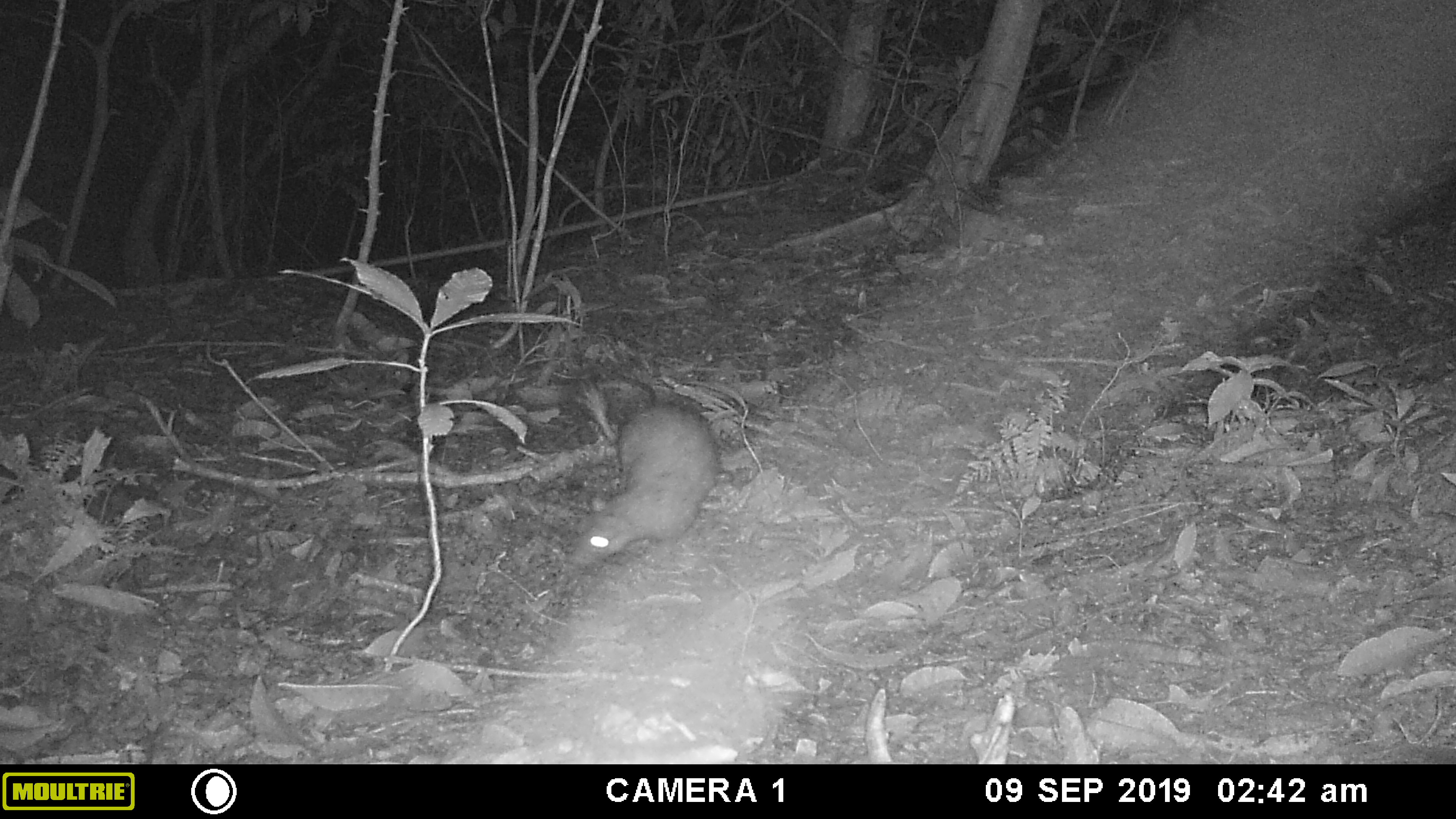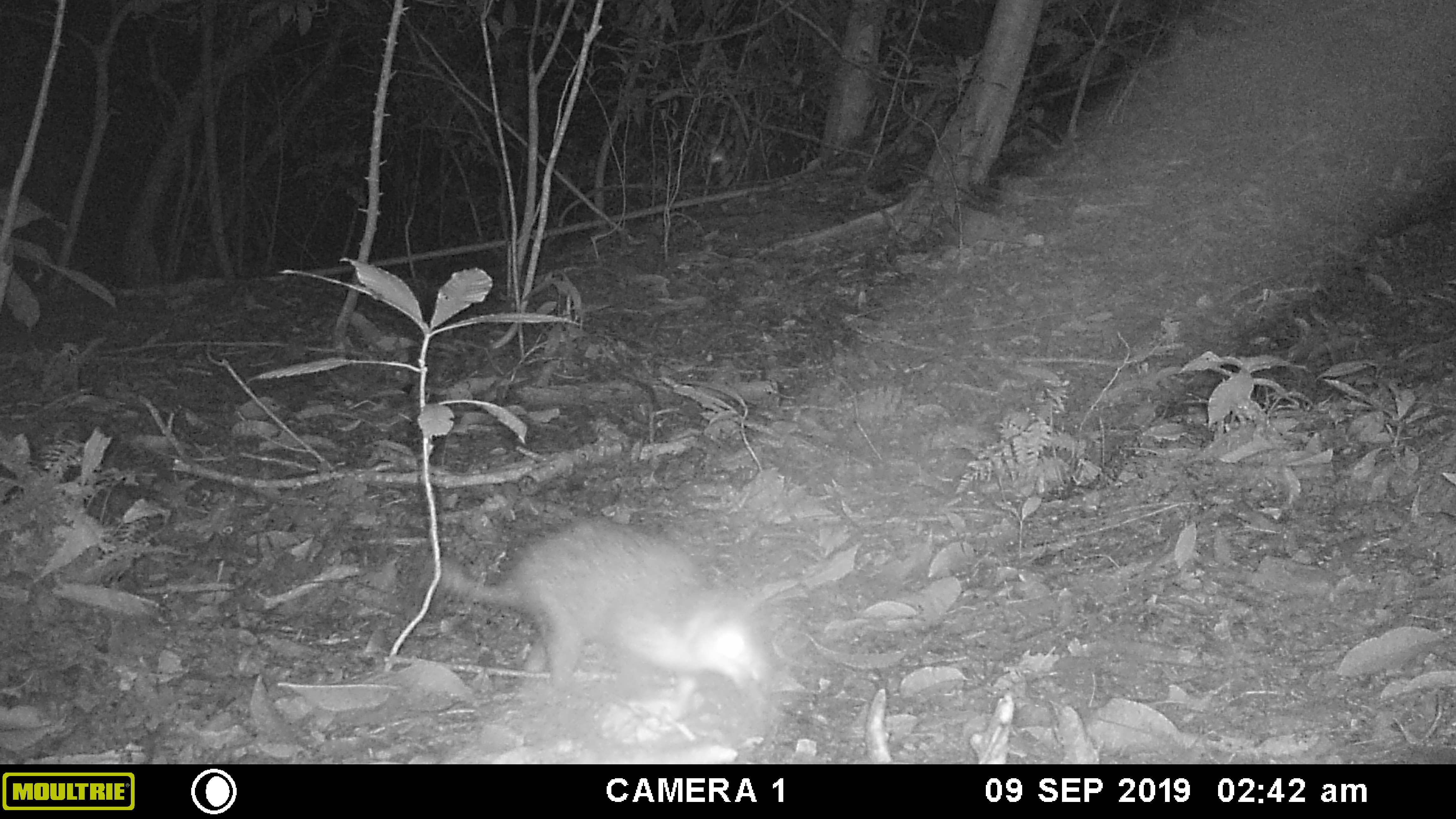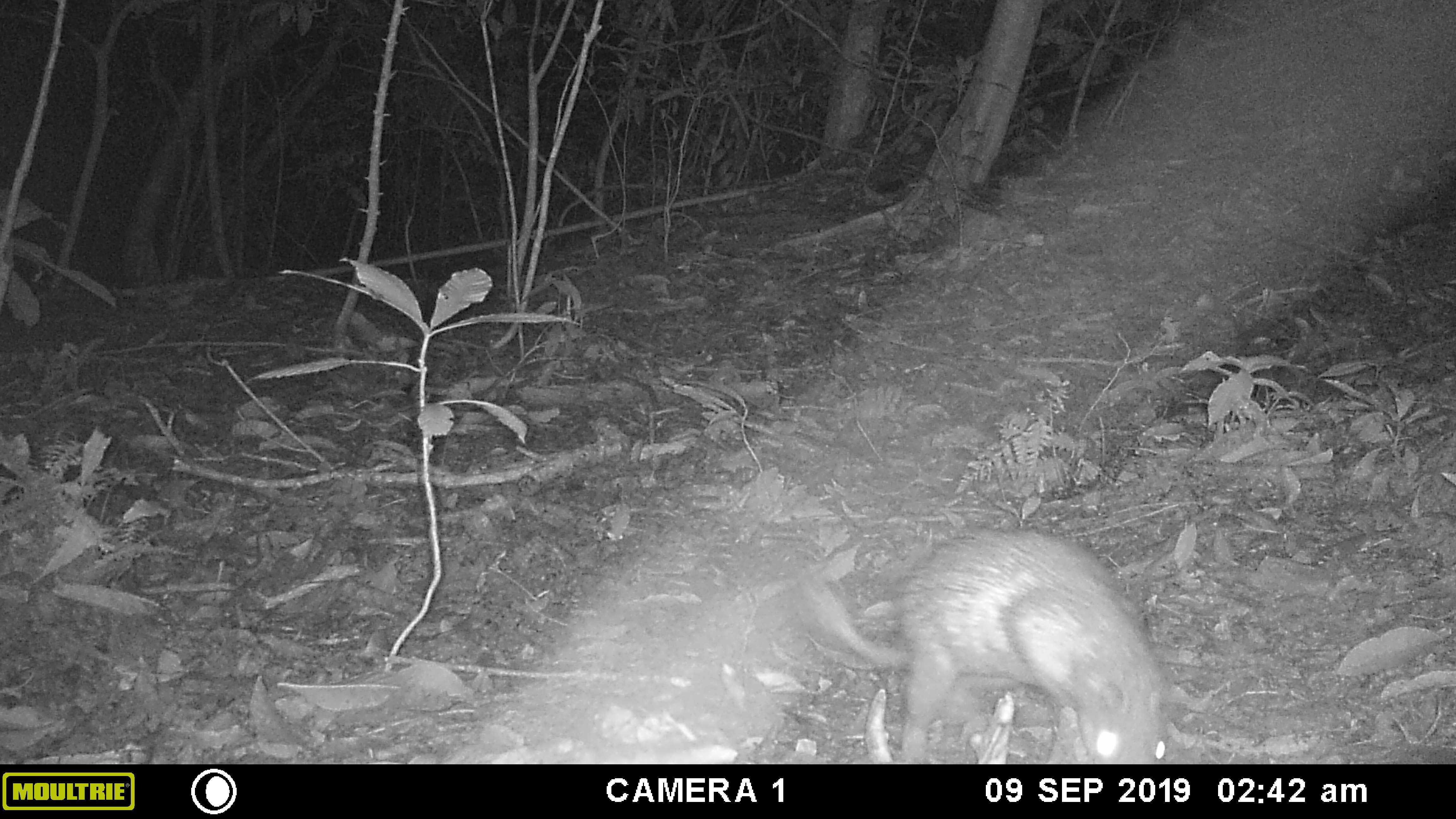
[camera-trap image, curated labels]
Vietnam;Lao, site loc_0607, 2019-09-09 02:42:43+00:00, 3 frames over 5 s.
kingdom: Animalia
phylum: Chordata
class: Mammalia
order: Rodentia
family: Hystricidae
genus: Atherurus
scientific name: Atherurus macrourus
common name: asiatic brush-tailed porcupine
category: asiatic brush tailed porcupine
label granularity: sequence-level